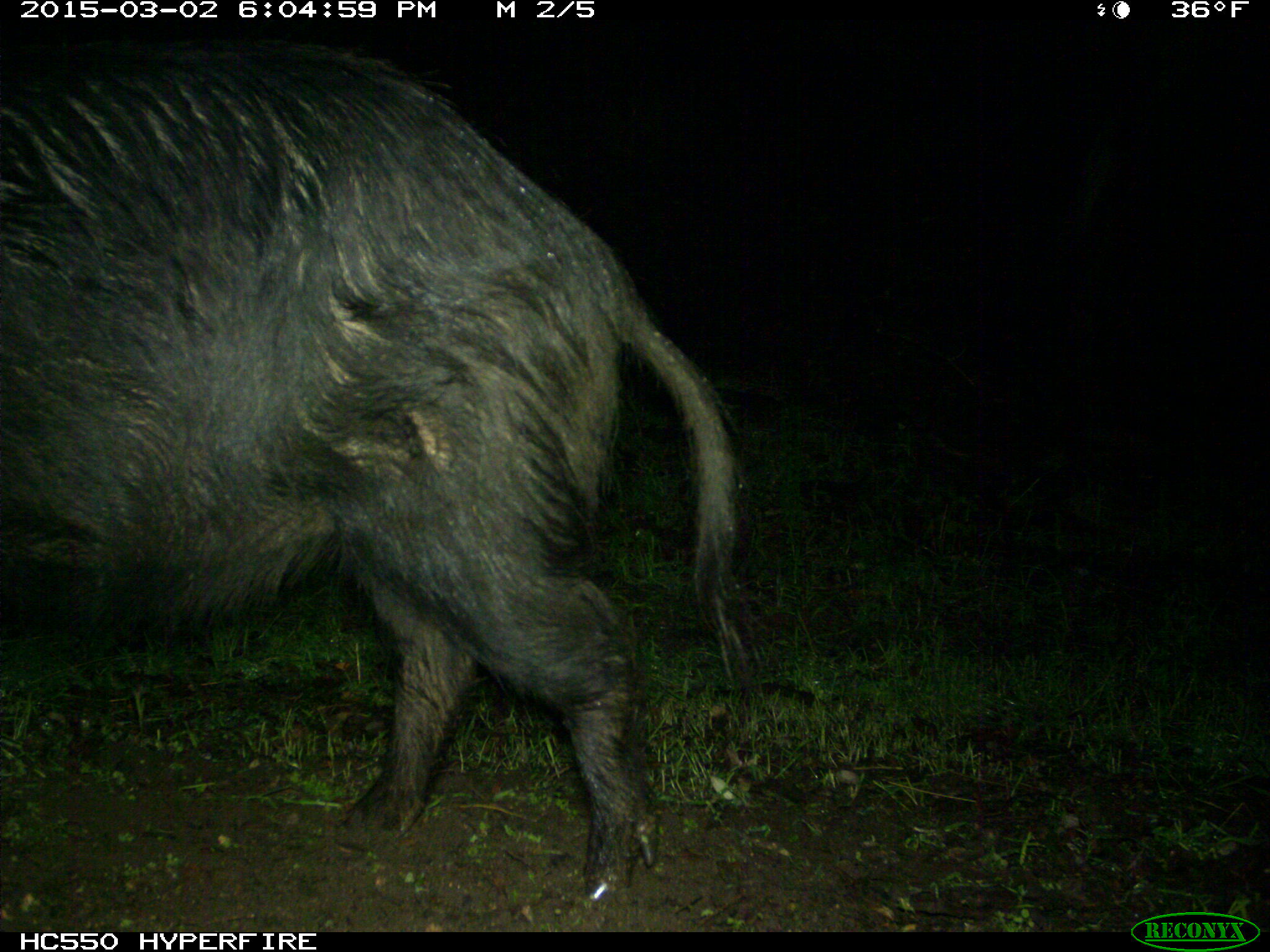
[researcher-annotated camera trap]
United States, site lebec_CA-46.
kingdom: Animalia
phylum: Chordata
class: Mammalia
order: Artiodactyla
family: Suidae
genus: Sus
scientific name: Sus scrofa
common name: wild boar